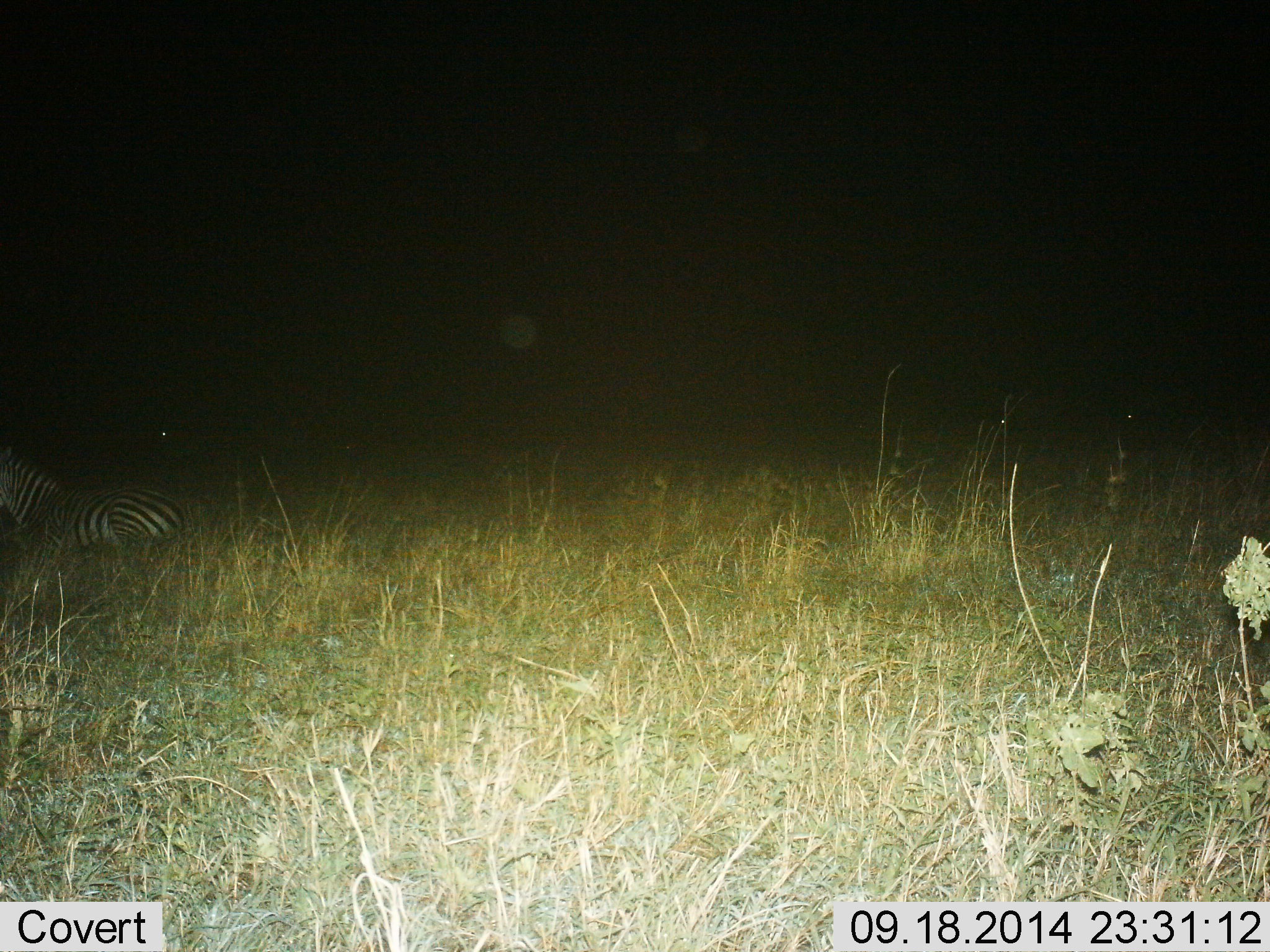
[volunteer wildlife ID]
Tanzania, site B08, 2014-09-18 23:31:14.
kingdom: Animalia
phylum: Chordata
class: Mammalia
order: Perissodactyla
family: Equidae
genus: Equus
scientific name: Equus quagga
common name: plains zebra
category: zebra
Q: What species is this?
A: Zebra (plains zebra) (Equus quagga).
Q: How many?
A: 1.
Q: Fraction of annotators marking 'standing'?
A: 0%.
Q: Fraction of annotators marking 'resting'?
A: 100%.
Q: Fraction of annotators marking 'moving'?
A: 0%.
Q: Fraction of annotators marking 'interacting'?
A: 0%.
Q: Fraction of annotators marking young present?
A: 0%.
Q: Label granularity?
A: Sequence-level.